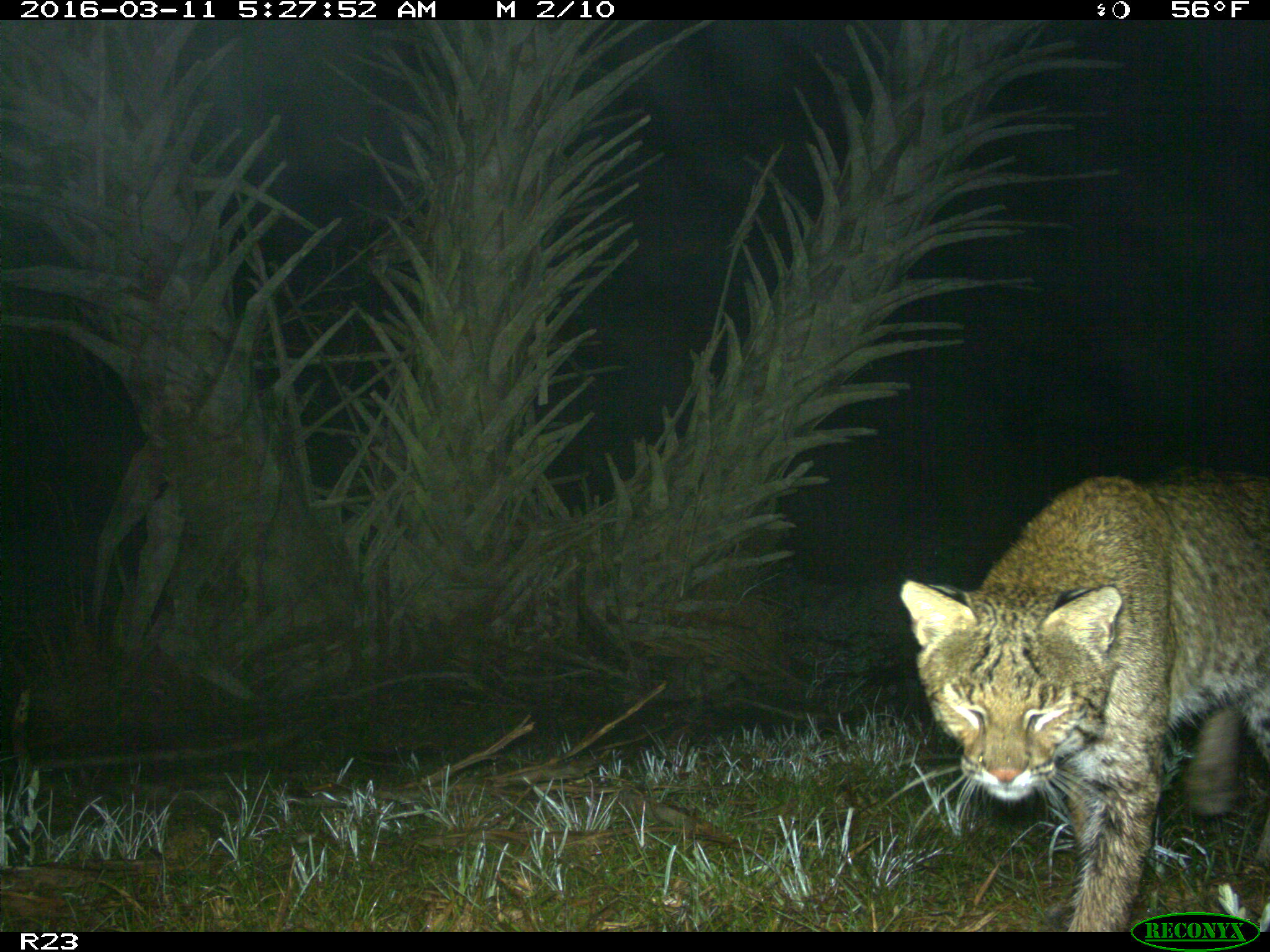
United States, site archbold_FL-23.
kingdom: Animalia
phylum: Chordata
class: Mammalia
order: Carnivora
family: Felidae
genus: Lynx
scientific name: Lynx rufus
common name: bobcat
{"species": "Lynx rufus (bobcat)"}